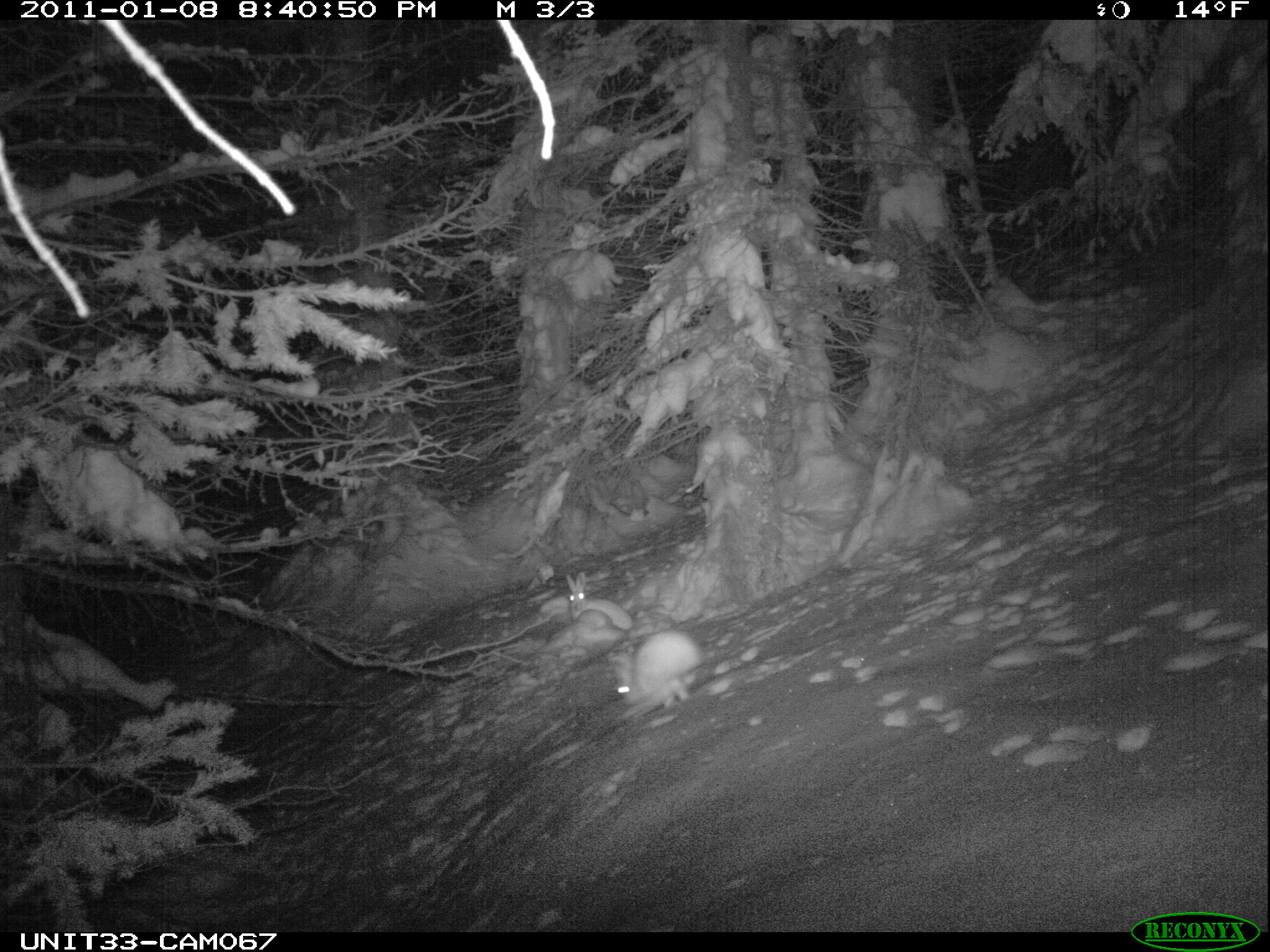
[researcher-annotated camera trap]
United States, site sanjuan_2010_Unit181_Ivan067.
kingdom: Animalia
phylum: Chordata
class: Mammalia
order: Lagomorpha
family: Leporidae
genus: Lepus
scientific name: Lepus americanus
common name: snowshoe hare